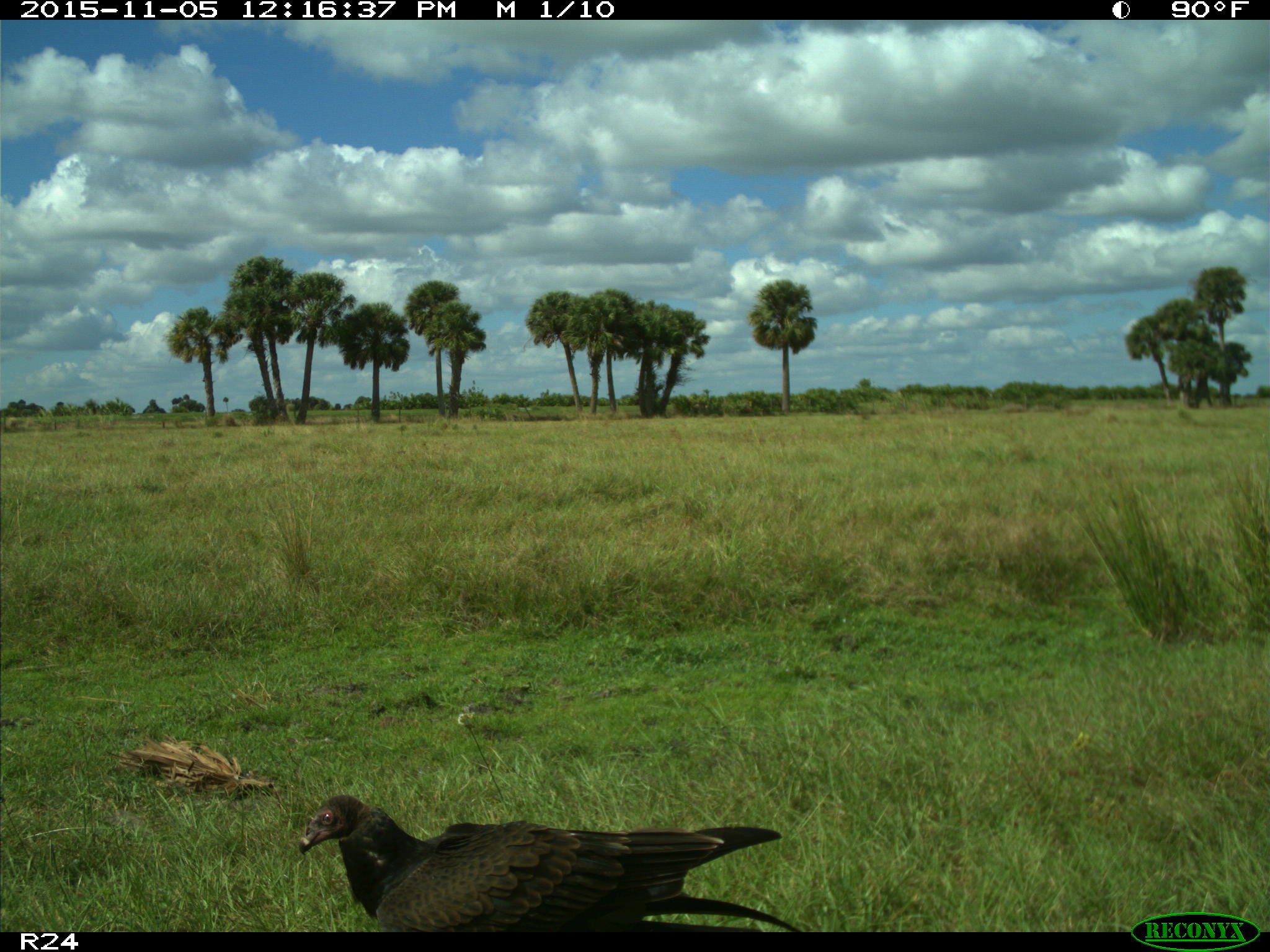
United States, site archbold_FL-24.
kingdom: Animalia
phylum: Chordata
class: Aves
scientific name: Aves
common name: birds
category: unidentified bird